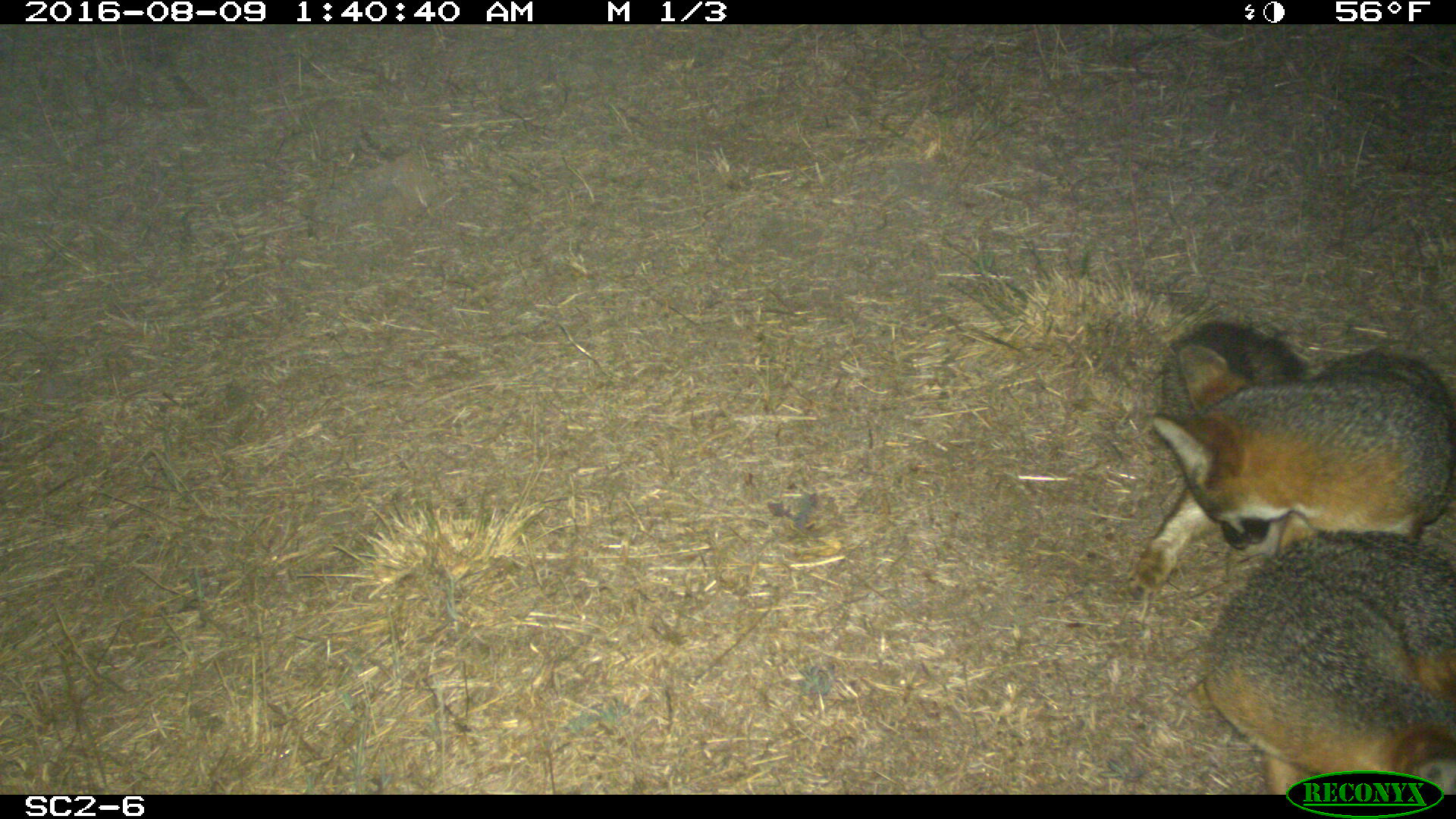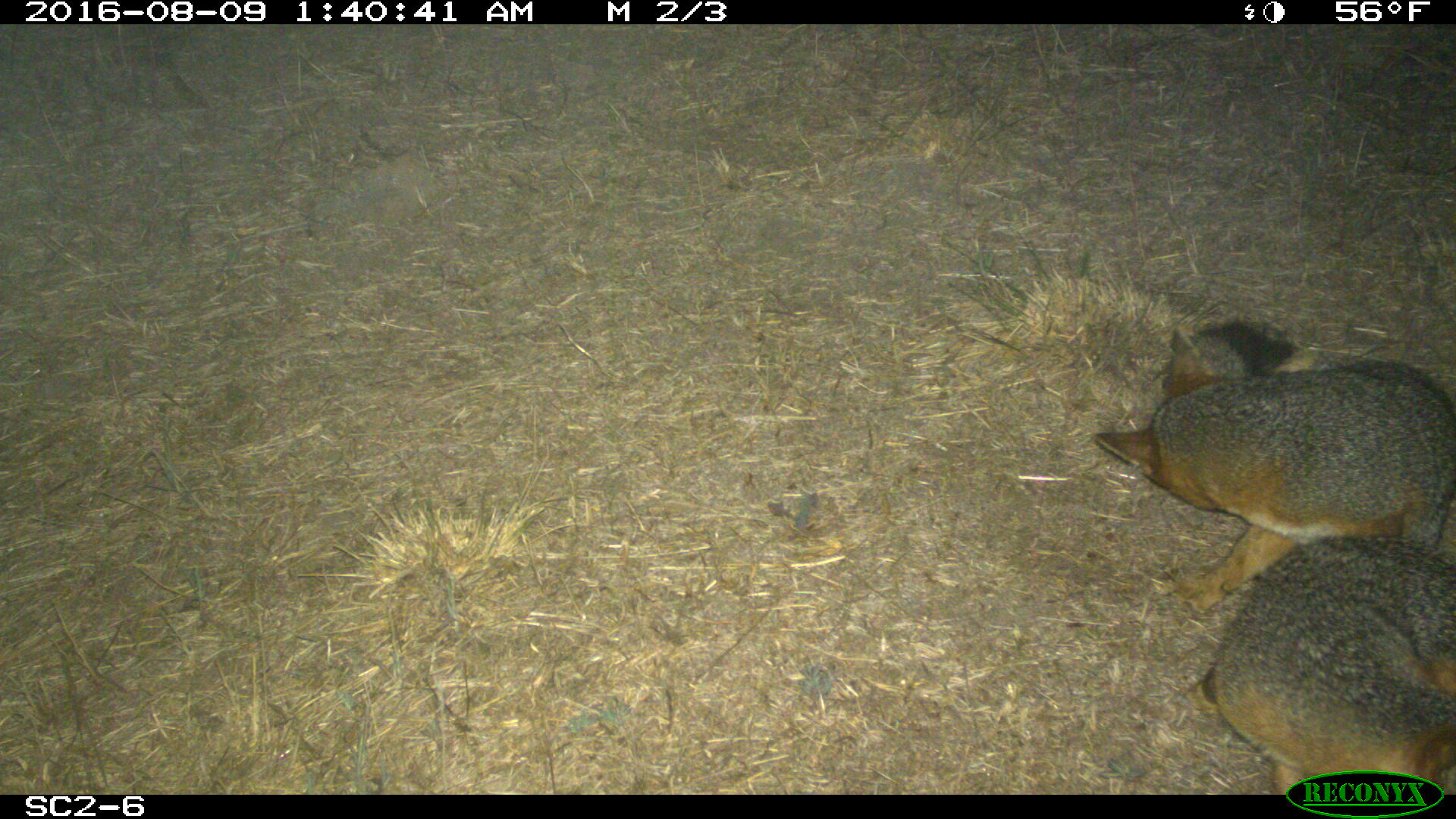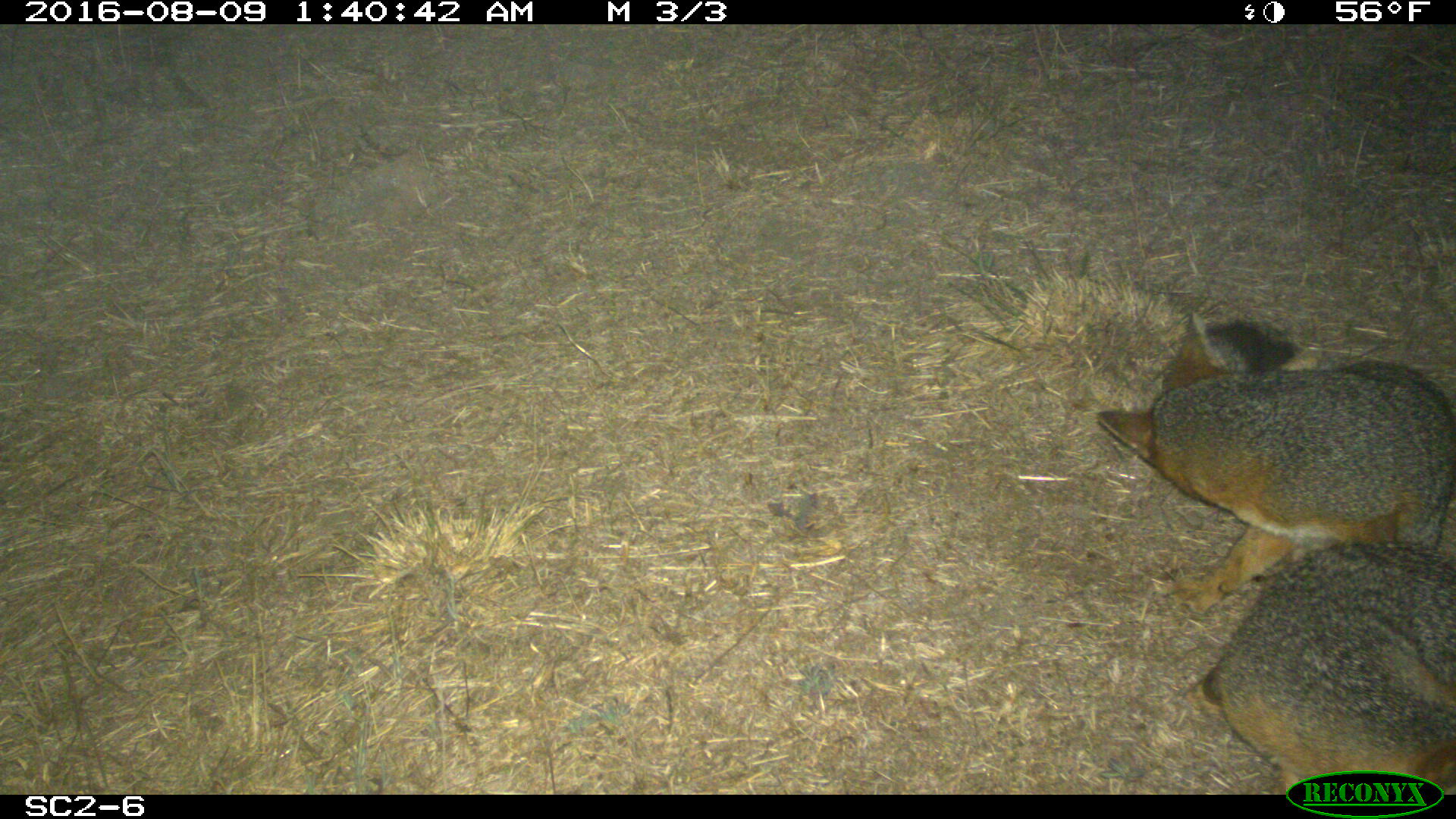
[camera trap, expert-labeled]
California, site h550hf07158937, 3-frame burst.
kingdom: Animalia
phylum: Chordata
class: Mammalia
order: Carnivora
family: Canidae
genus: Urocyon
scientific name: Urocyon littoralis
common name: island fox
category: fox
Fox (island fox) (Urocyon littoralis).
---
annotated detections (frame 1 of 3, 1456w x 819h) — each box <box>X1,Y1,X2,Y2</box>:
fox: <box>1113,322,1455,602</box>; <box>1193,528,1455,795</box>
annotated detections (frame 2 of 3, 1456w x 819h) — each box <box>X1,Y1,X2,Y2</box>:
fox: <box>1092,320,1455,611</box>; <box>1192,533,1455,794</box>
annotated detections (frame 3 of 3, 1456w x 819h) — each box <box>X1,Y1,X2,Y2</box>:
fox: <box>1097,312,1455,613</box>; <box>1184,542,1455,794</box>